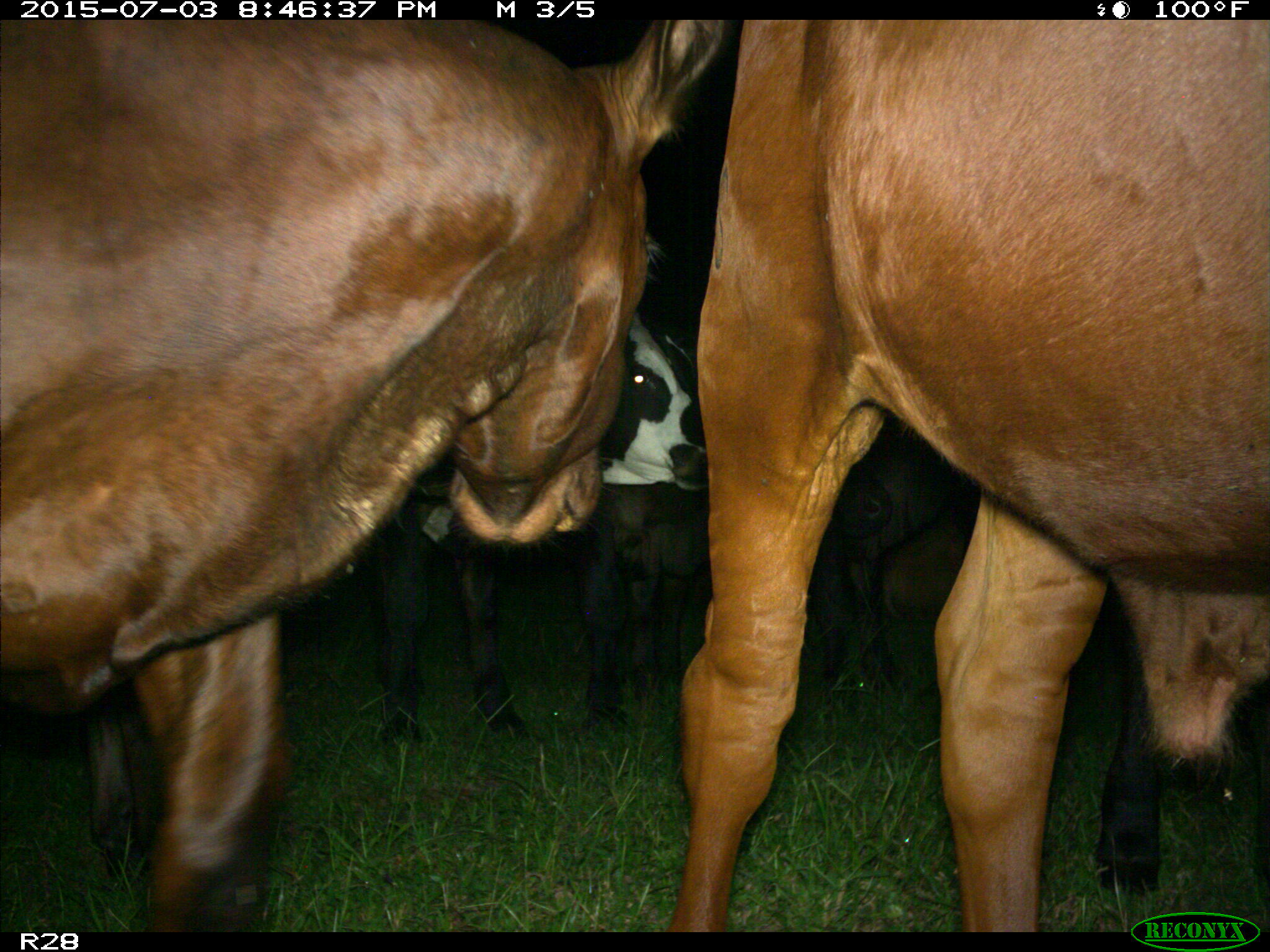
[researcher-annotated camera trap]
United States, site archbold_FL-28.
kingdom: Animalia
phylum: Chordata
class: Mammalia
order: Artiodactyla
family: Bovidae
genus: Bos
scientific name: Bos taurus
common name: domestic cow